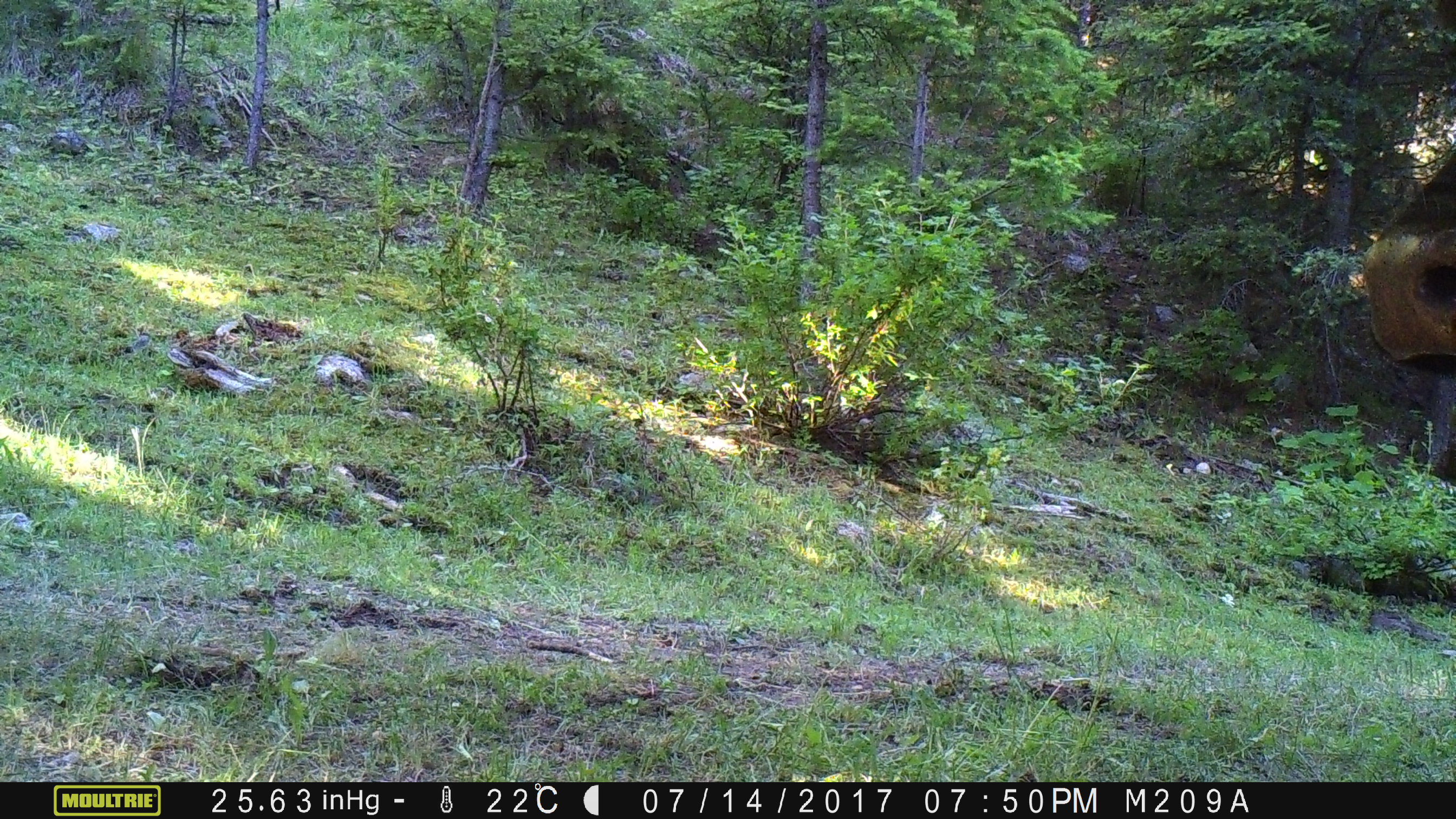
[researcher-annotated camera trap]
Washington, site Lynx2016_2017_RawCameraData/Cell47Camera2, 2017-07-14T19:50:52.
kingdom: Animalia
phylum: Chordata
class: Mammalia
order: Artiodactyla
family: Bovidae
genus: Bos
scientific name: Bos taurus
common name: domestic cattle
Domestic cattle (Bos taurus). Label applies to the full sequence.